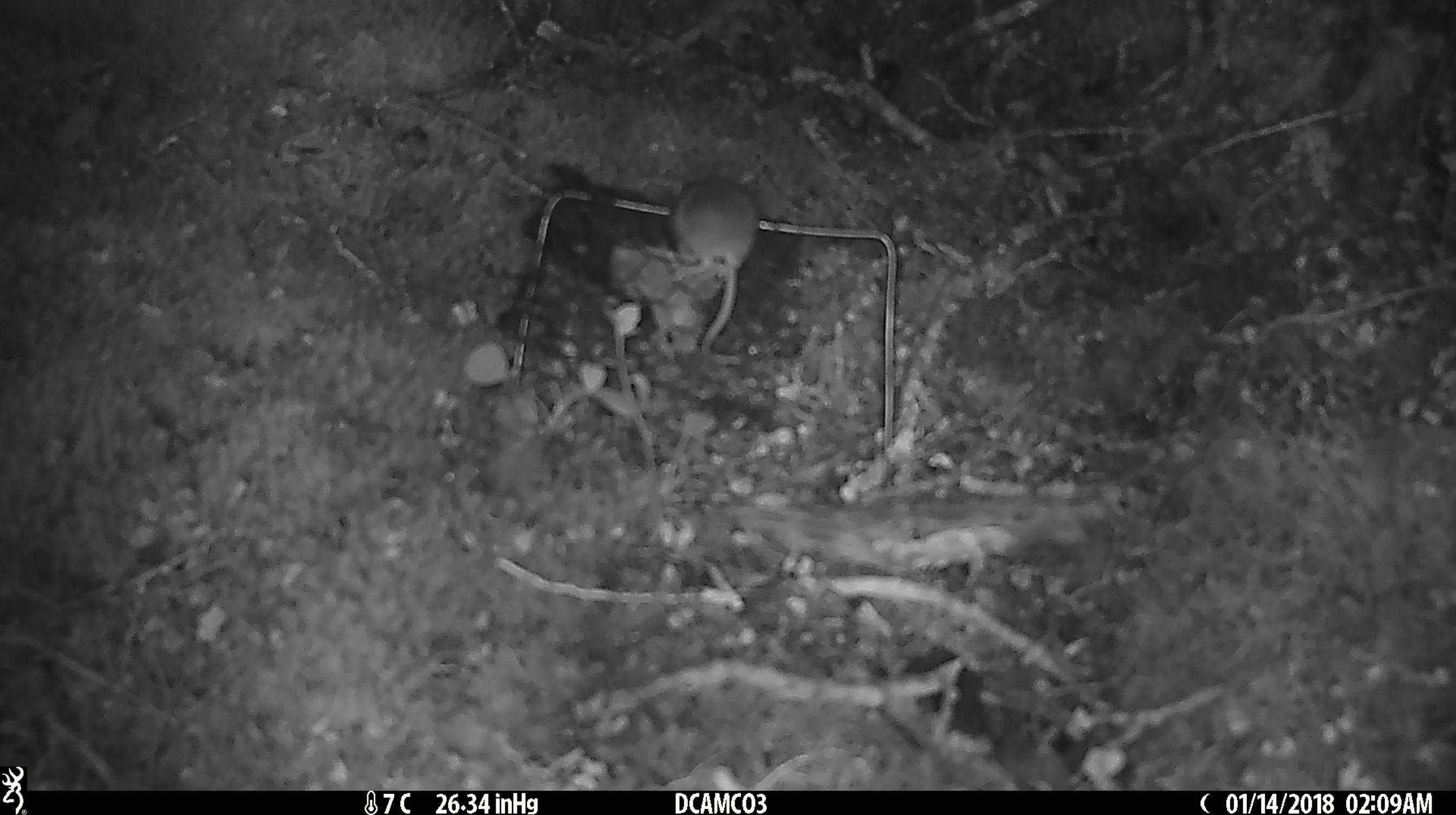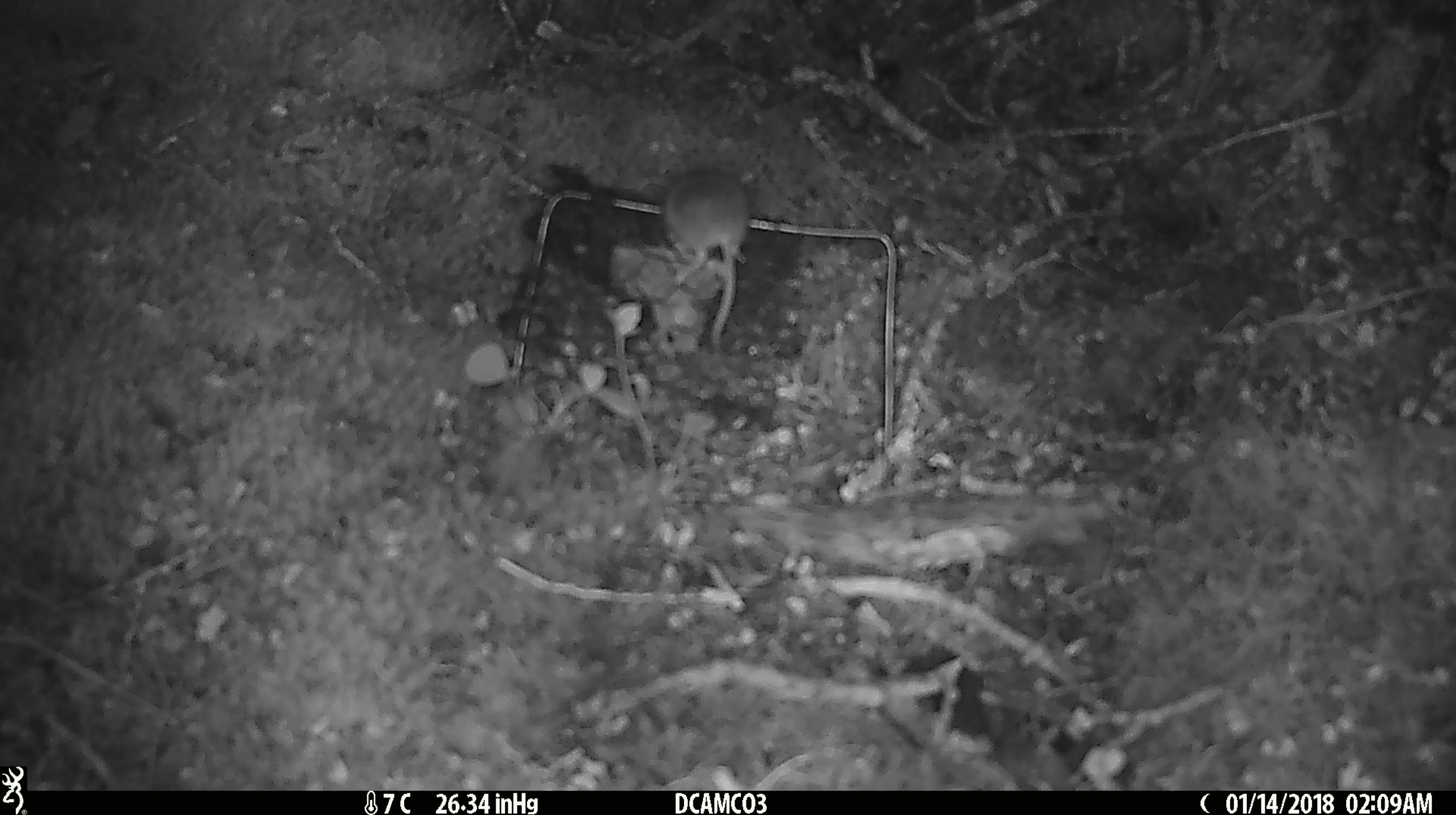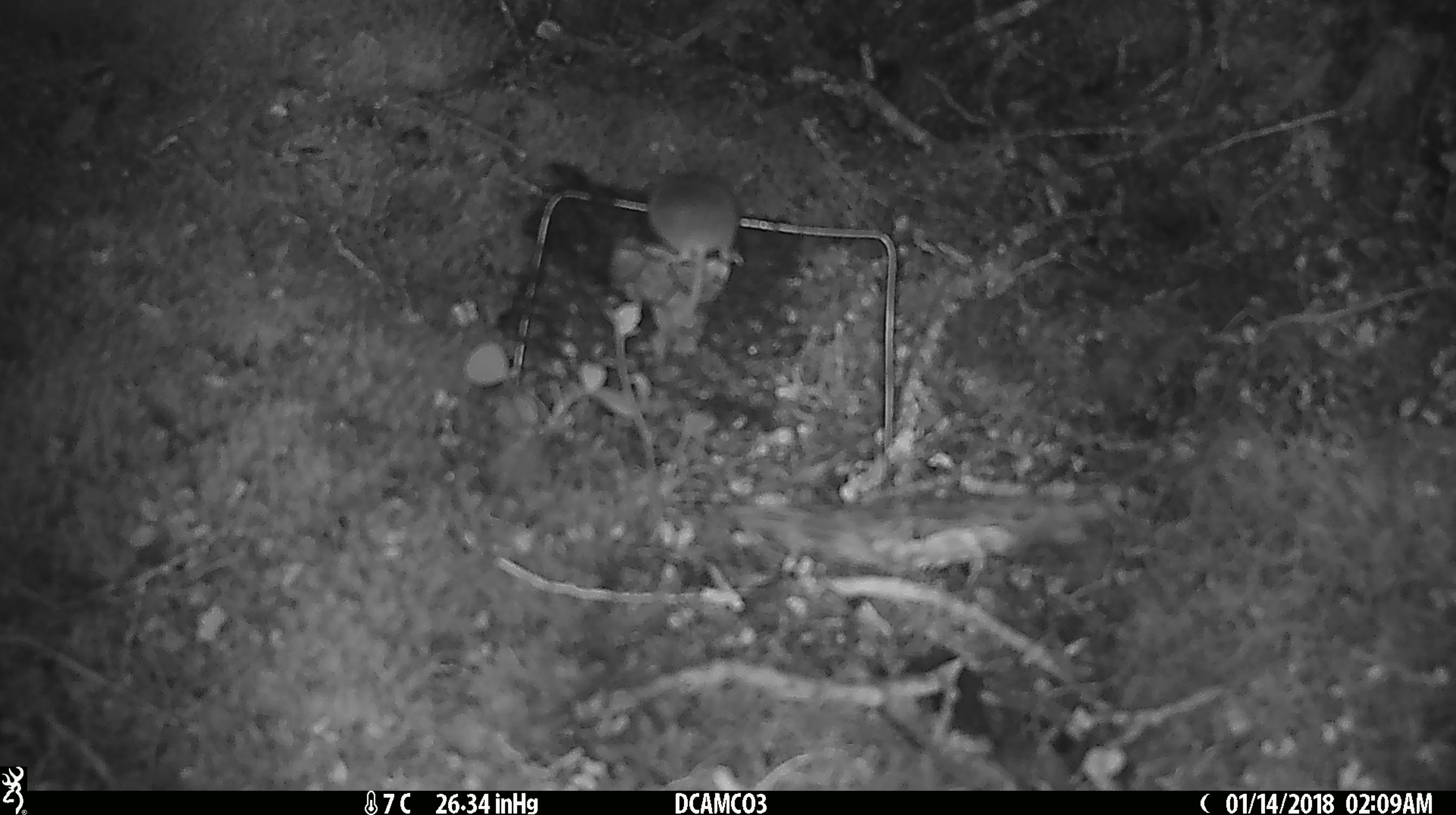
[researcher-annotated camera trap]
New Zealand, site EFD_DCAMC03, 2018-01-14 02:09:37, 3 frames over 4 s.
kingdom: Animalia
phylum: Chordata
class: Mammalia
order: Rodentia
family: Muridae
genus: Mus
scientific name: Mus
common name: mouse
Mouse (Mus).